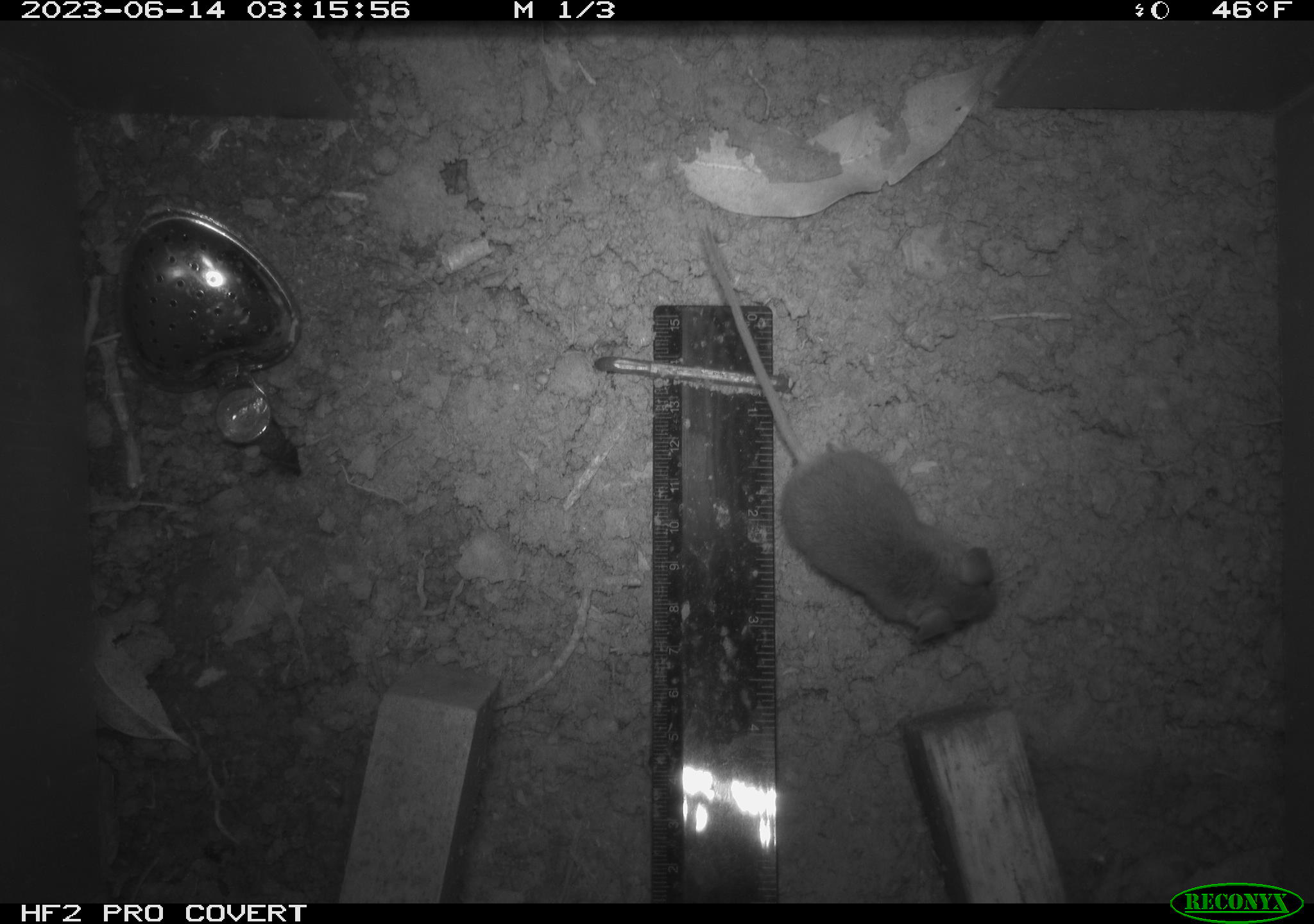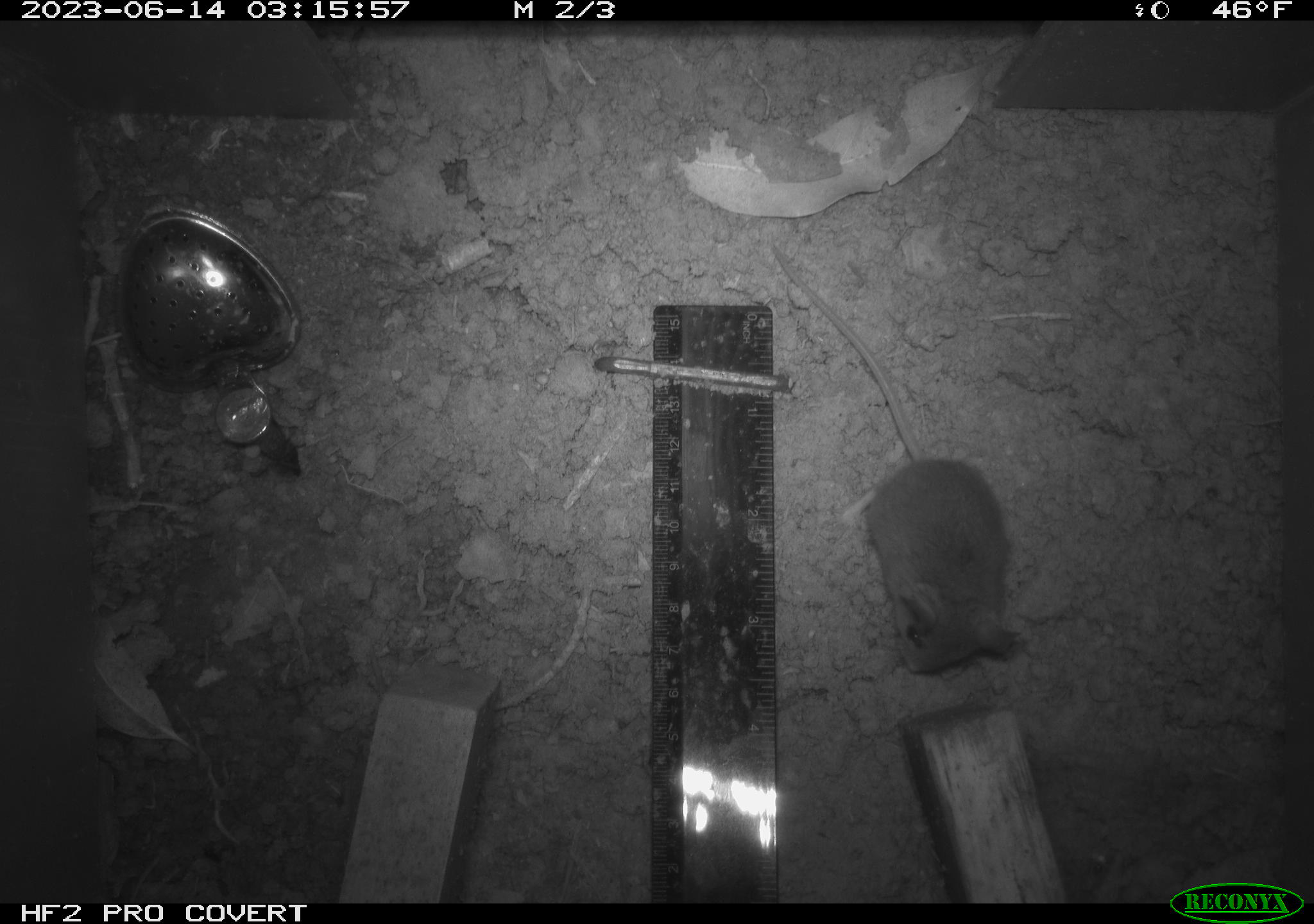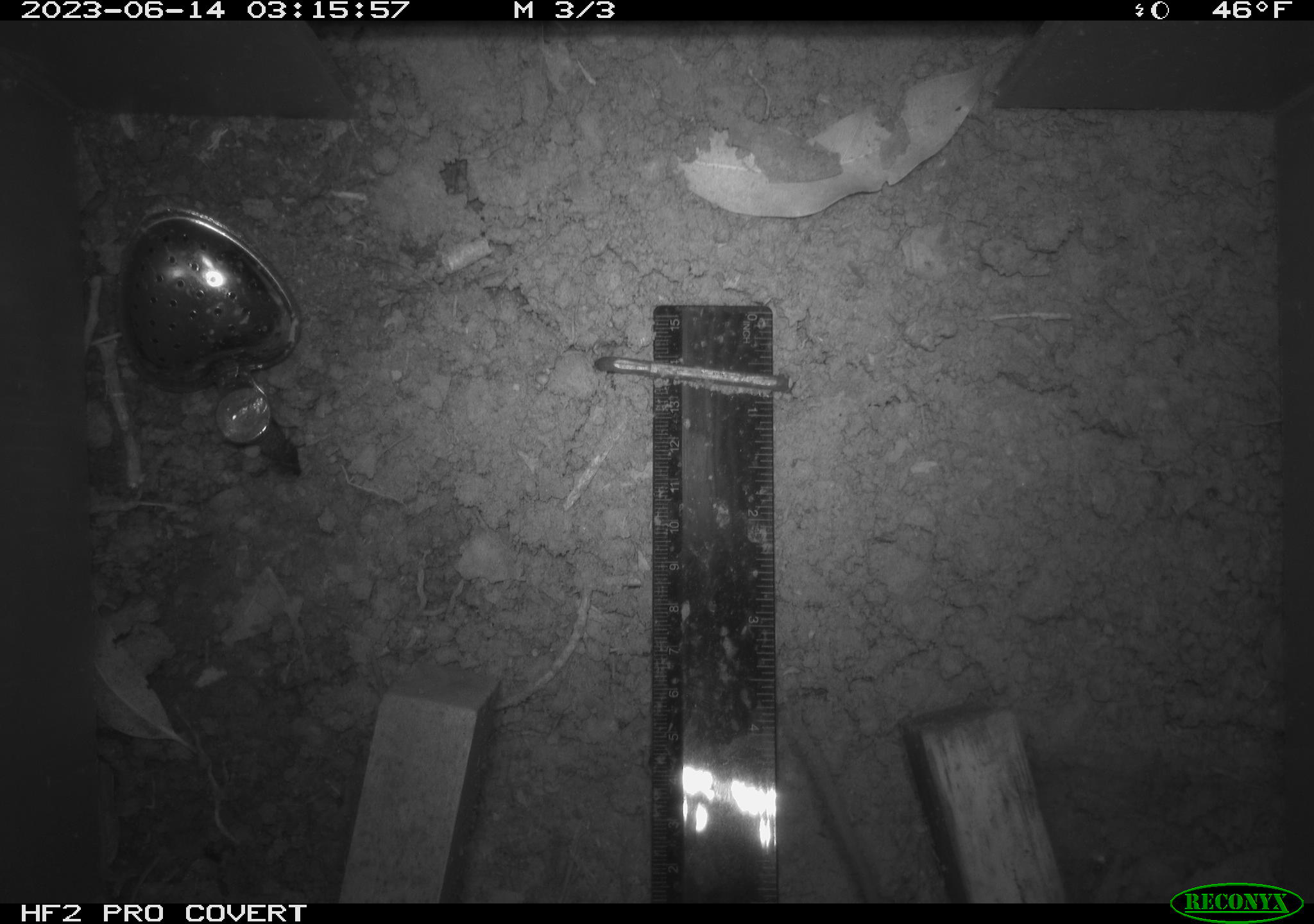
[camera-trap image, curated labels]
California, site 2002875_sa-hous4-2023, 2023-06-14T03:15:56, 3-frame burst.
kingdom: Animalia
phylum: Chordata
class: Mammalia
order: Rodentia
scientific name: Rodentia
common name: mouse species